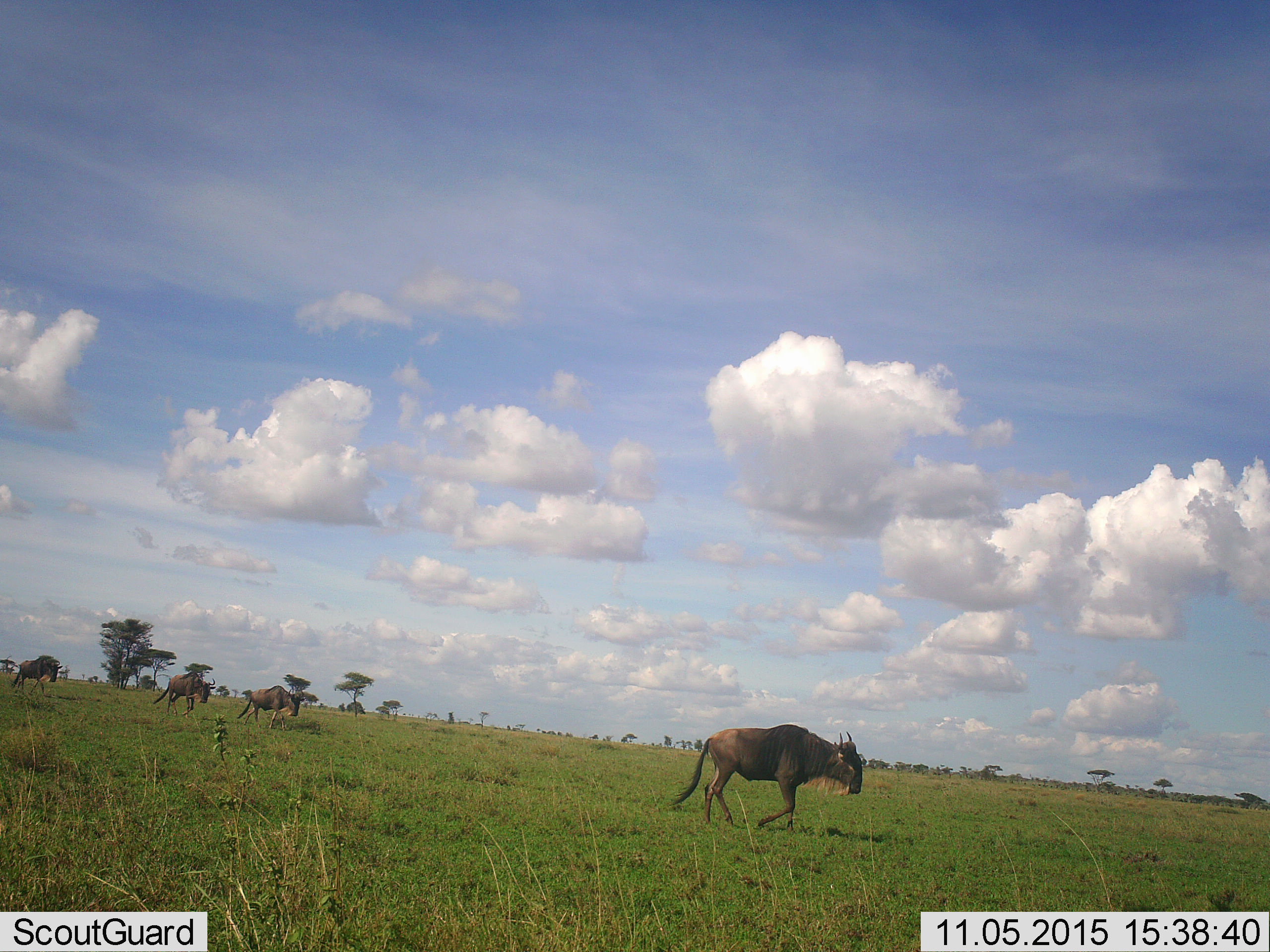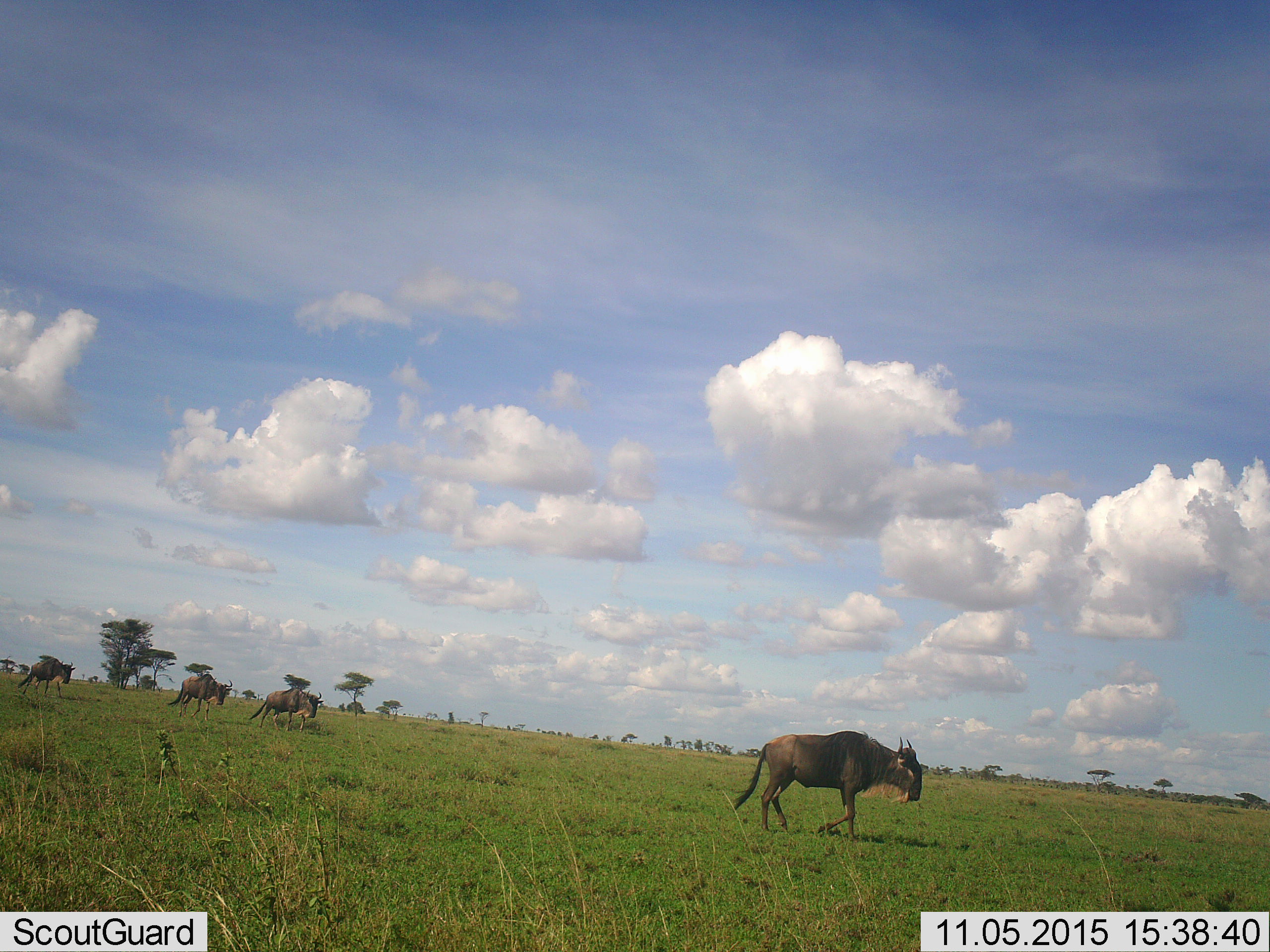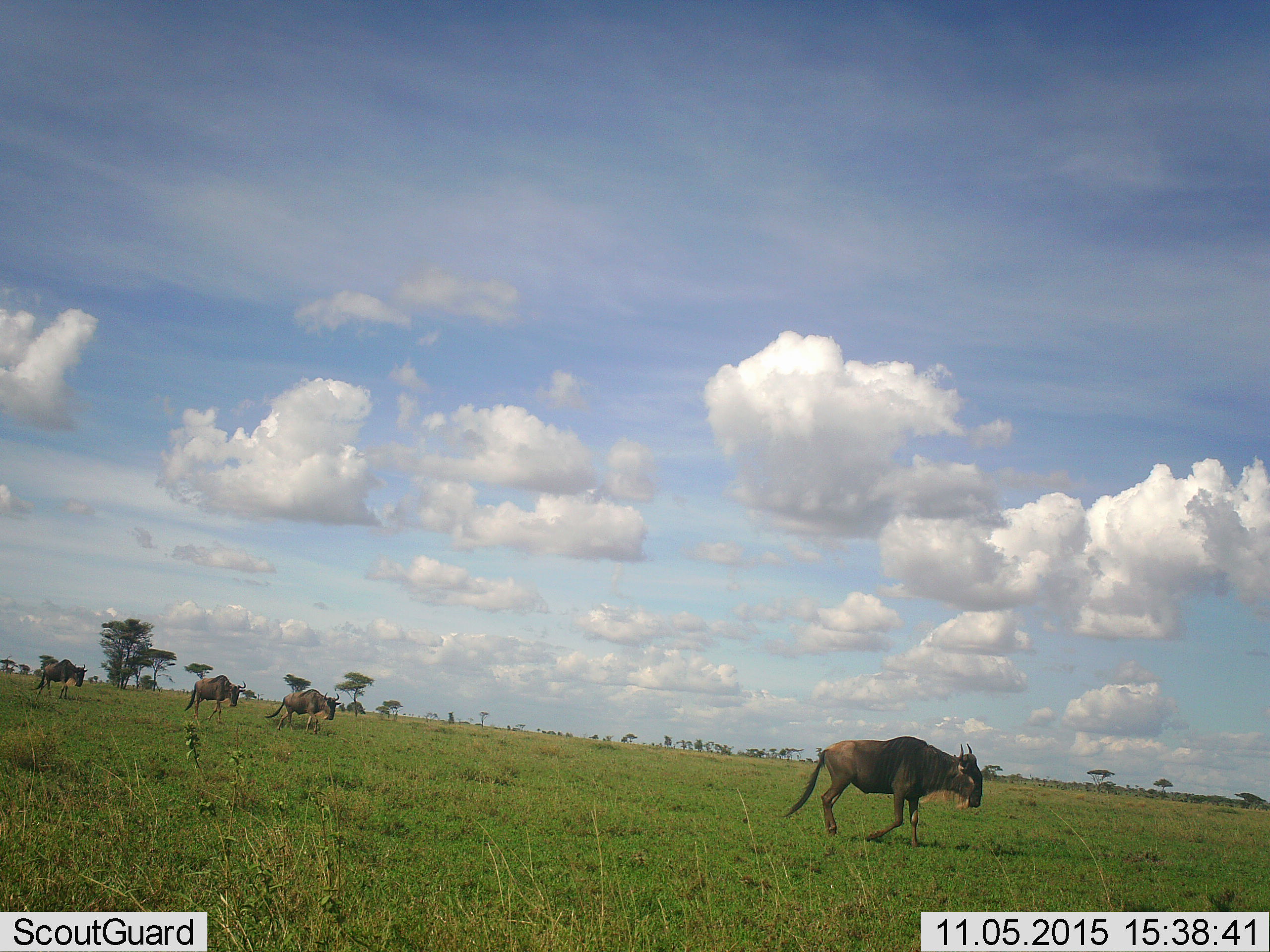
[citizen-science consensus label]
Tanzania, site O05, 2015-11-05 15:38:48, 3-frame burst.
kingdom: Animalia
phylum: Chordata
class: Mammalia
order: Artiodactyla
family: Bovidae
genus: Connochaetes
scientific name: Connochaetes taurinus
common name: blue wildebeest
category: wildebeest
Wildebeest (blue wildebeest) (Connochaetes taurinus), count 4. Behavior (volunteer vote fractions): standing 12%, resting 0%, moving 88%, interacting 0%. Young present (vote fraction): 0%. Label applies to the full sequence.